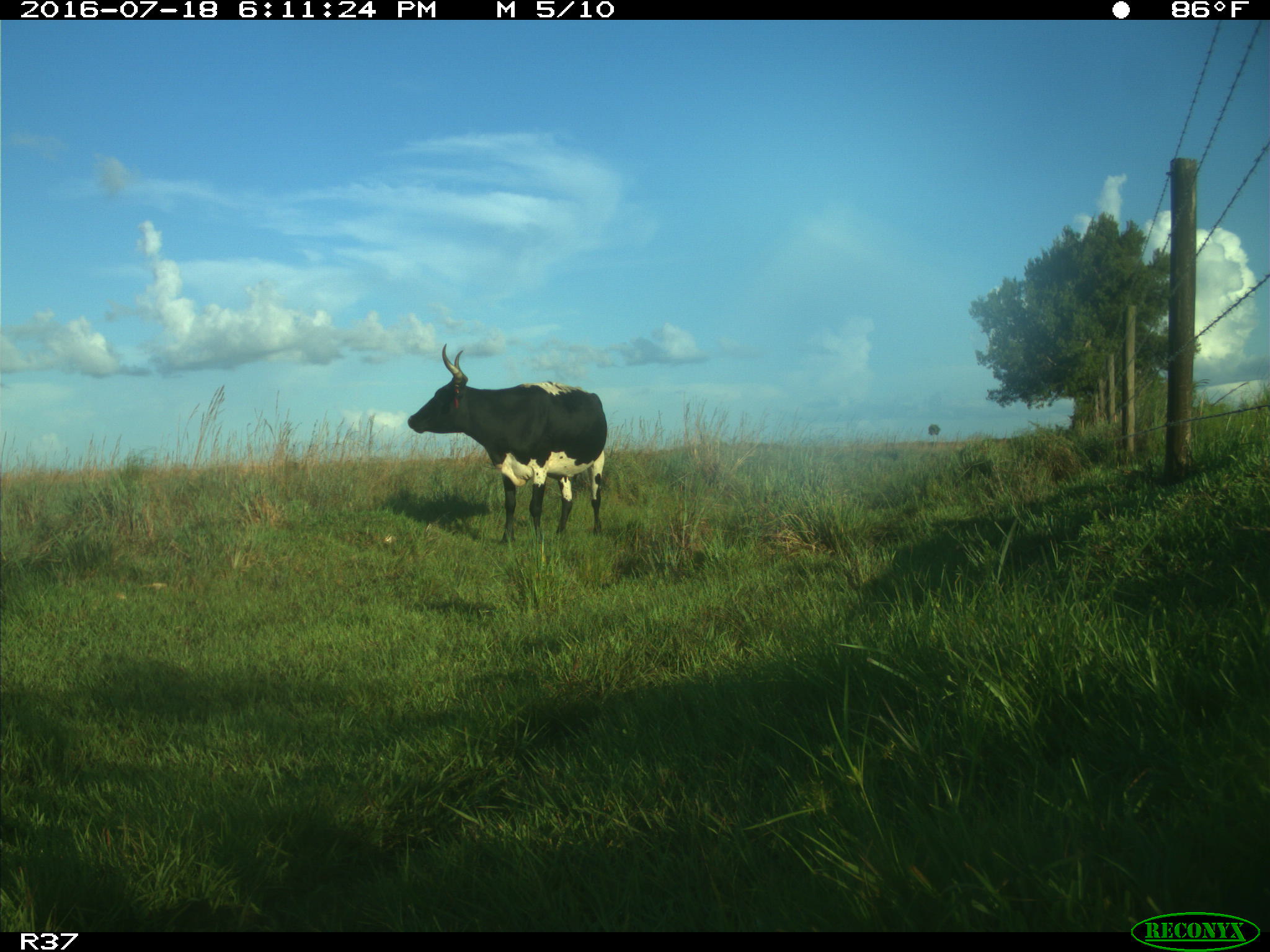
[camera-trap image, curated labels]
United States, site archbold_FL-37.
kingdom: Animalia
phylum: Chordata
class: Mammalia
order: Artiodactyla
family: Bovidae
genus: Bos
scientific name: Bos taurus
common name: domestic cow